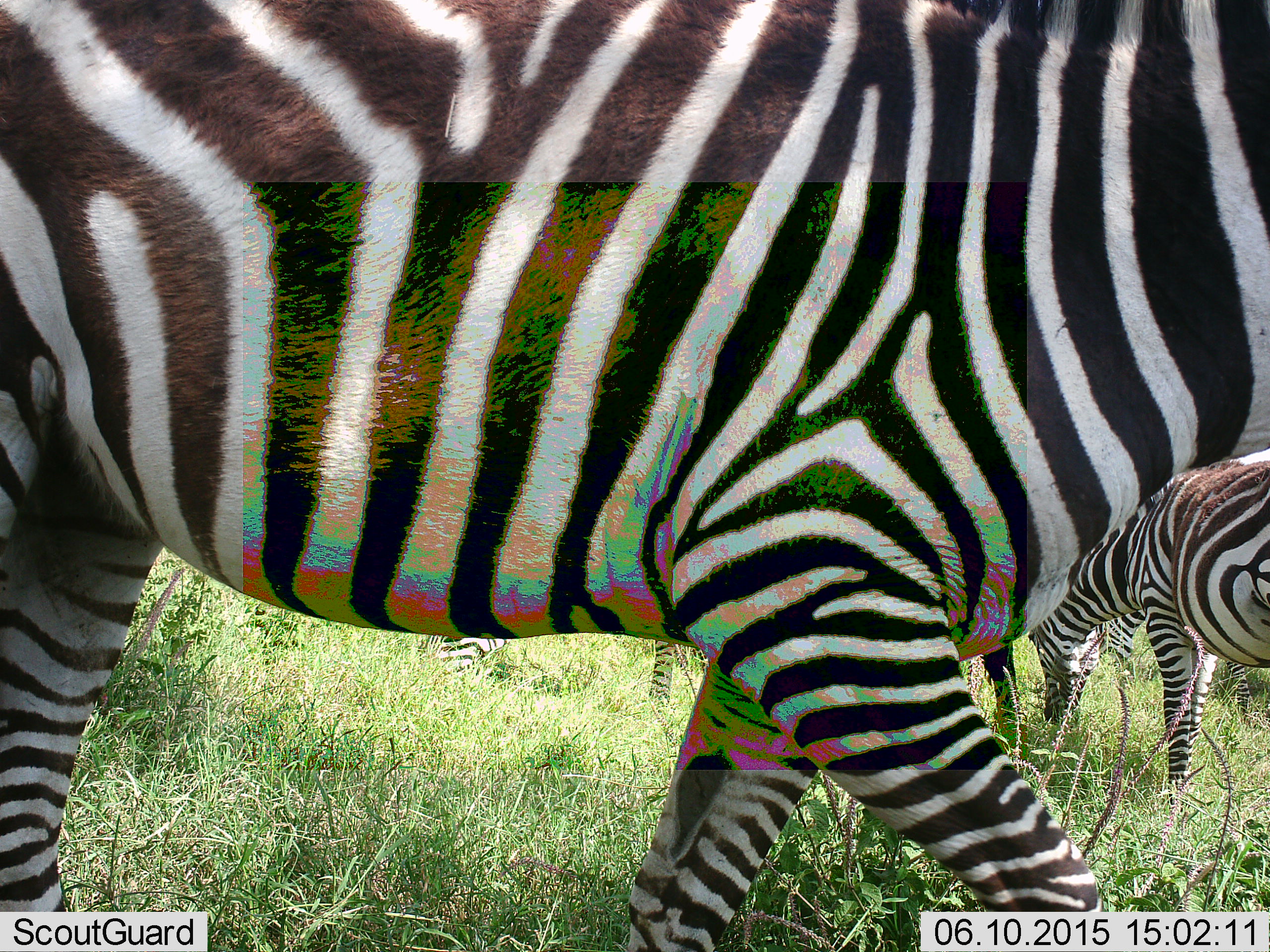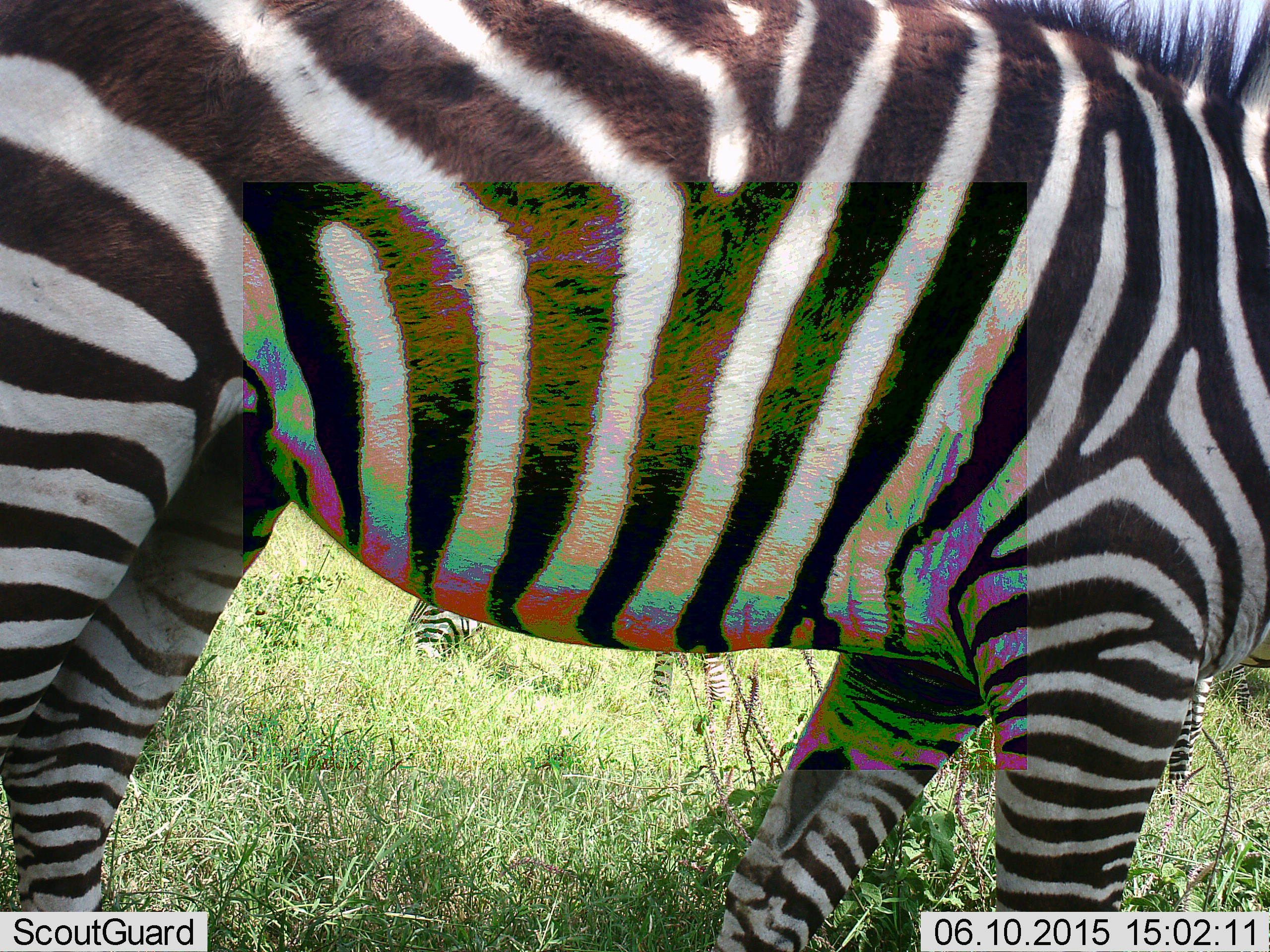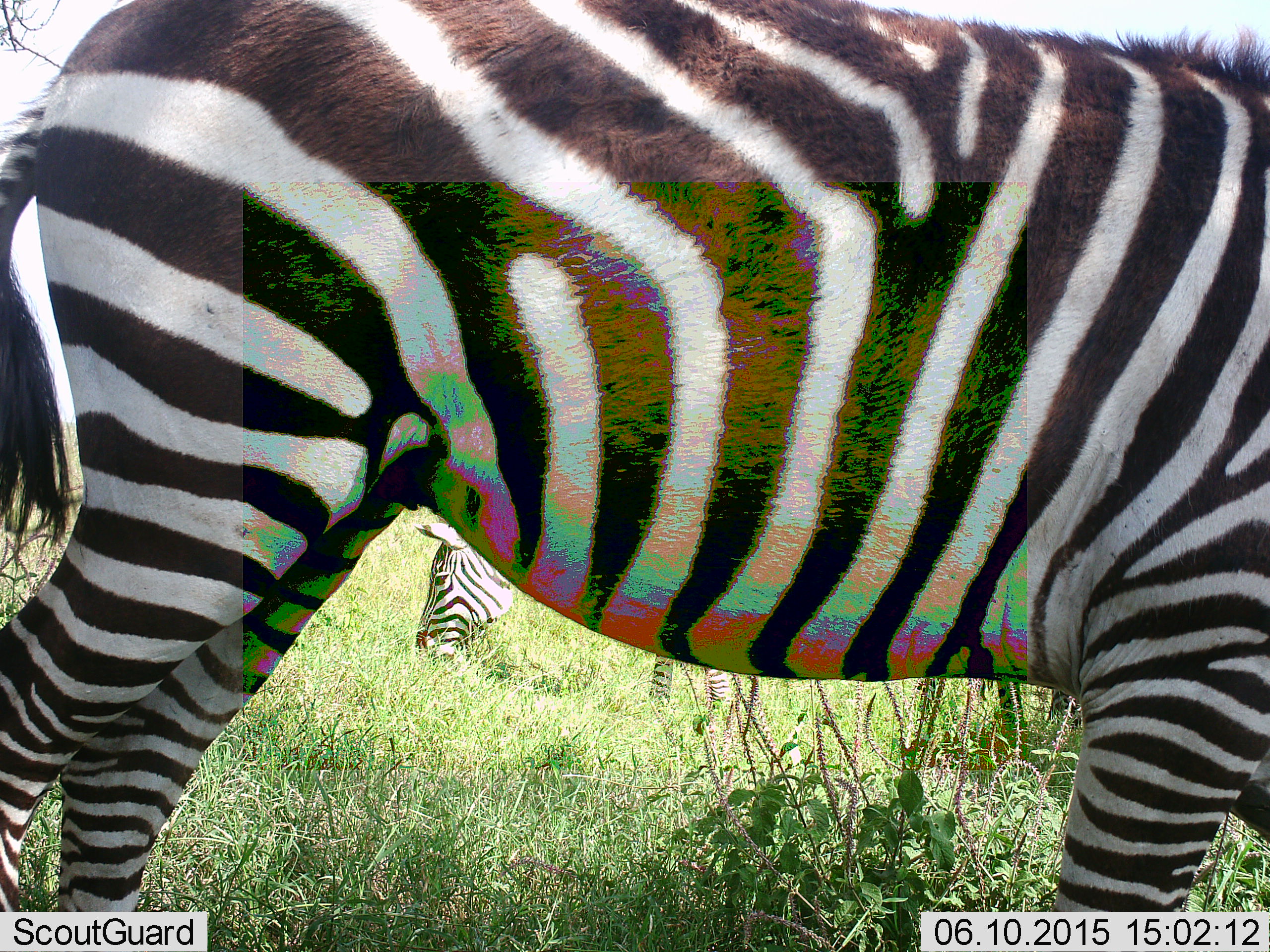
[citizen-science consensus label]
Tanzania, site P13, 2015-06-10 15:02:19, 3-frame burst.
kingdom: Animalia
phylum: Chordata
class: Mammalia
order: Perissodactyla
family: Equidae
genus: Equus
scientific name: Equus quagga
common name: plains zebra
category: zebra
Zebra (plains zebra) (Equus quagga), count 3. Behavior (volunteer vote fractions): standing 40%, resting 0%, moving 60%, interacting 10%. Young present (vote fraction): 10%. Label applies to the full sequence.